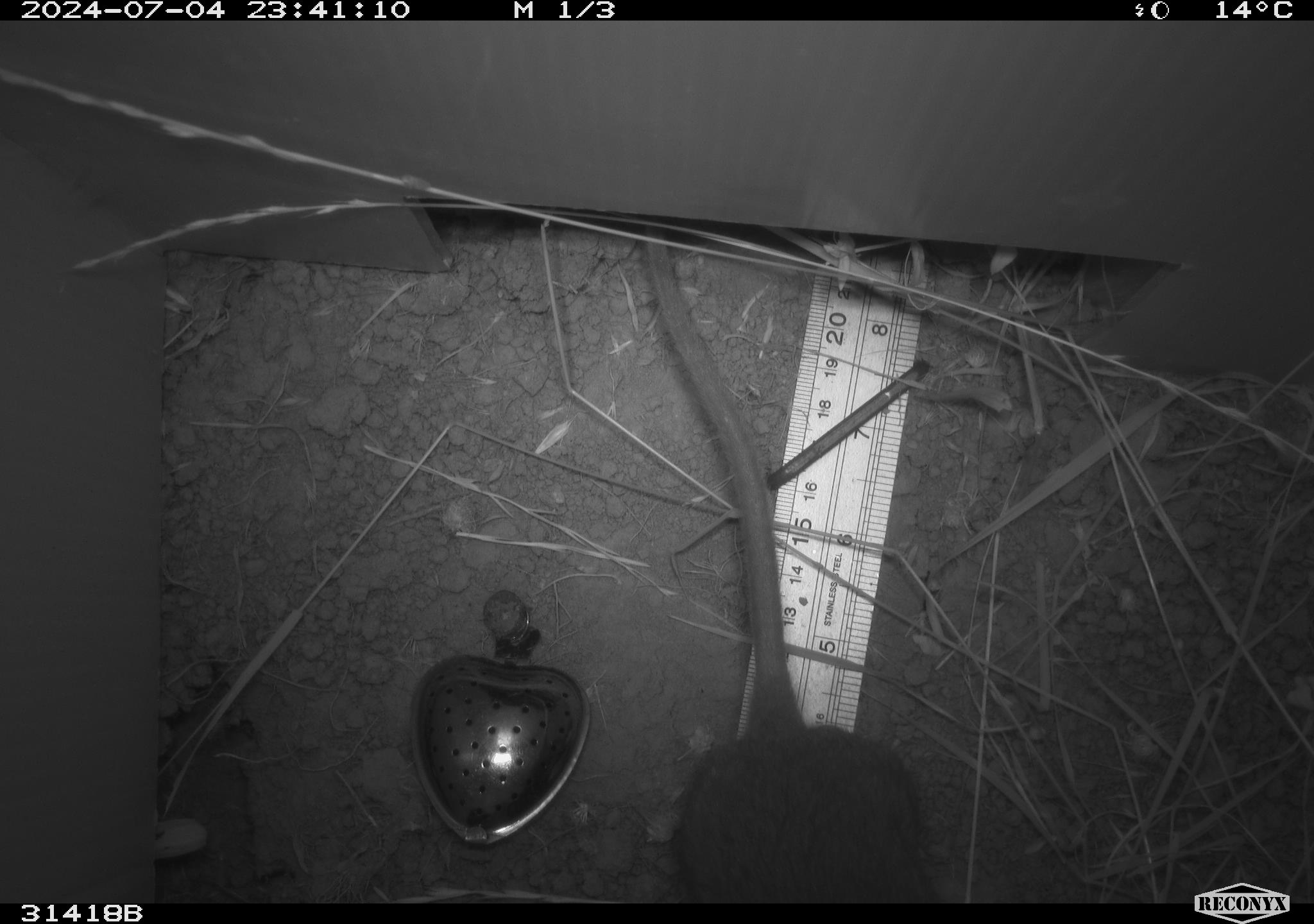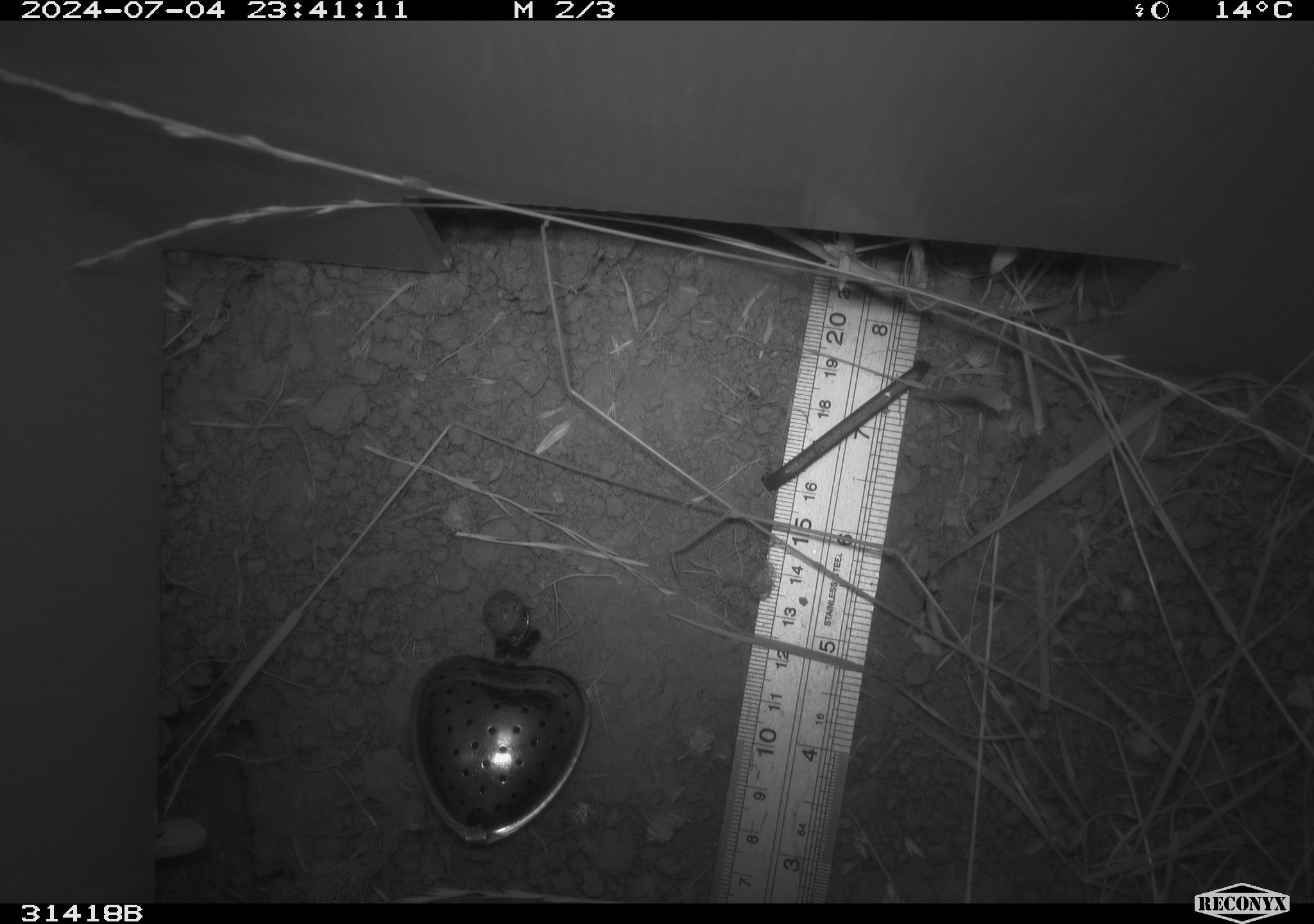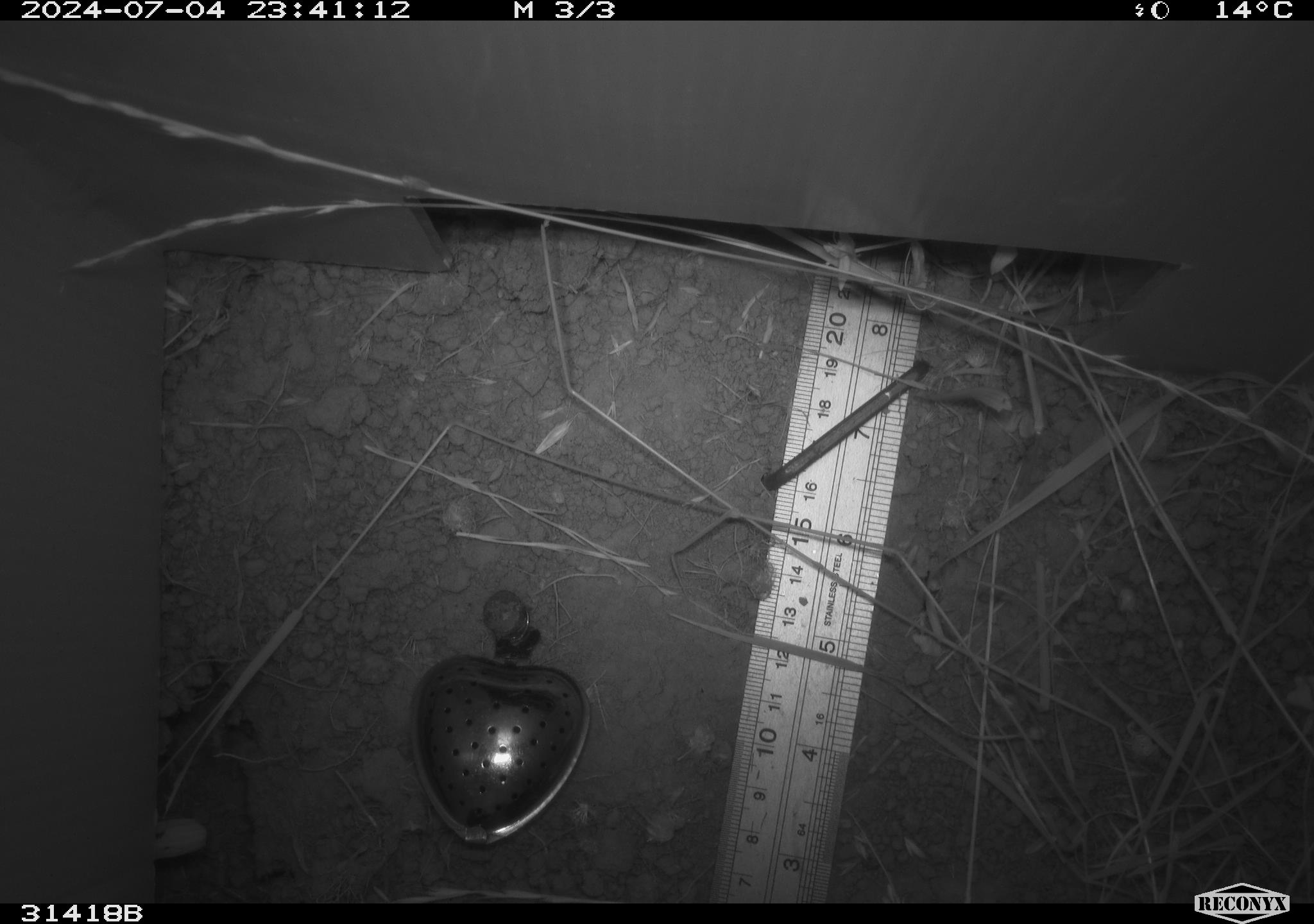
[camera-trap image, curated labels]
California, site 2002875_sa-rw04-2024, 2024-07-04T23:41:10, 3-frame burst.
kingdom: Animalia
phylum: Chordata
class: Mammalia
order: Rodentia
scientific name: Rodentia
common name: rodent